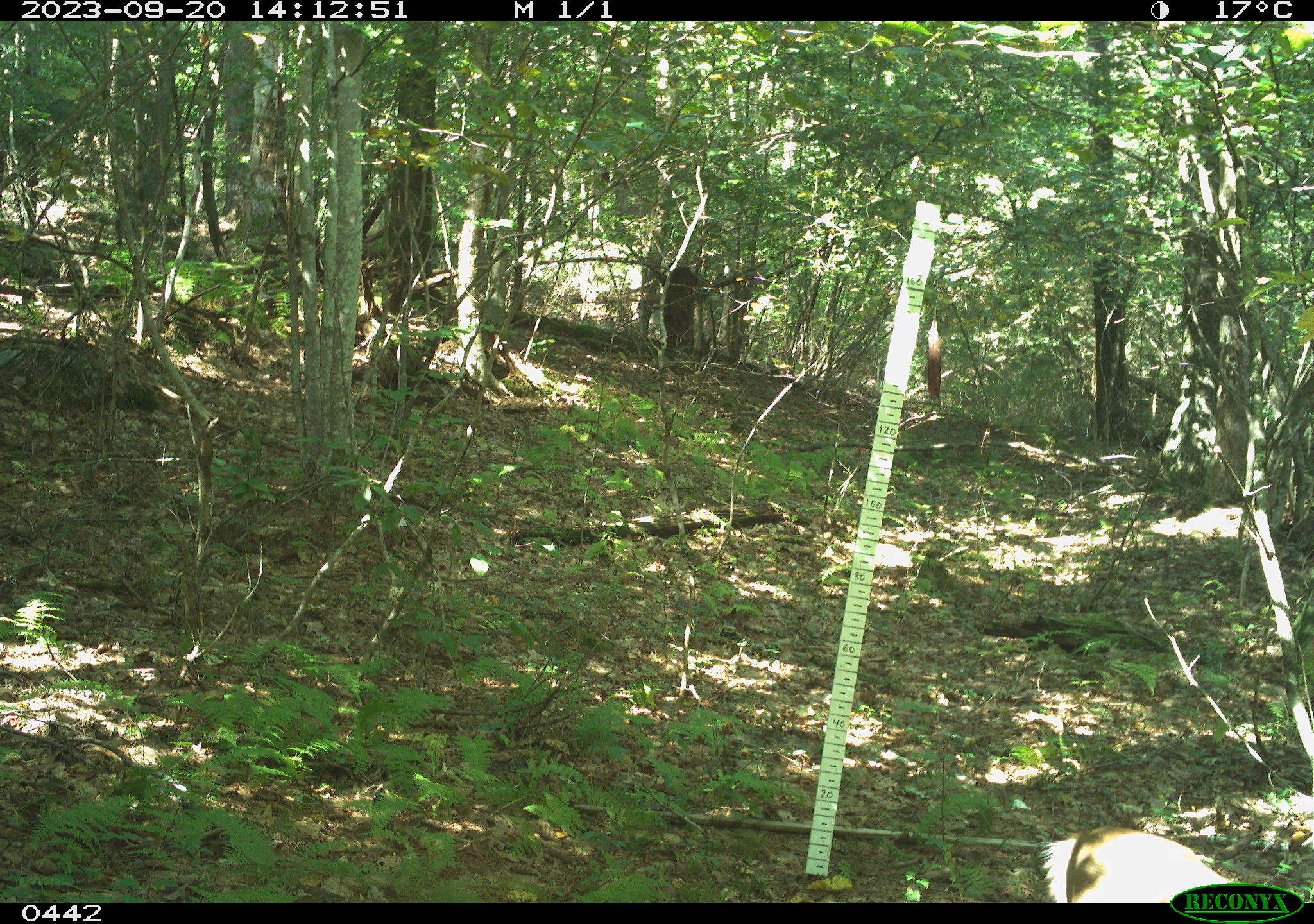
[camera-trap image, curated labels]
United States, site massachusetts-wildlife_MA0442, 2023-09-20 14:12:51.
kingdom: Animalia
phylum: Chordata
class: Mammalia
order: Artiodactyla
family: Cervidae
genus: Odocoileus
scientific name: Odocoileus virginianus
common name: white-tailed deer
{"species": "white-tailed deer (Odocoileus virginianus)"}